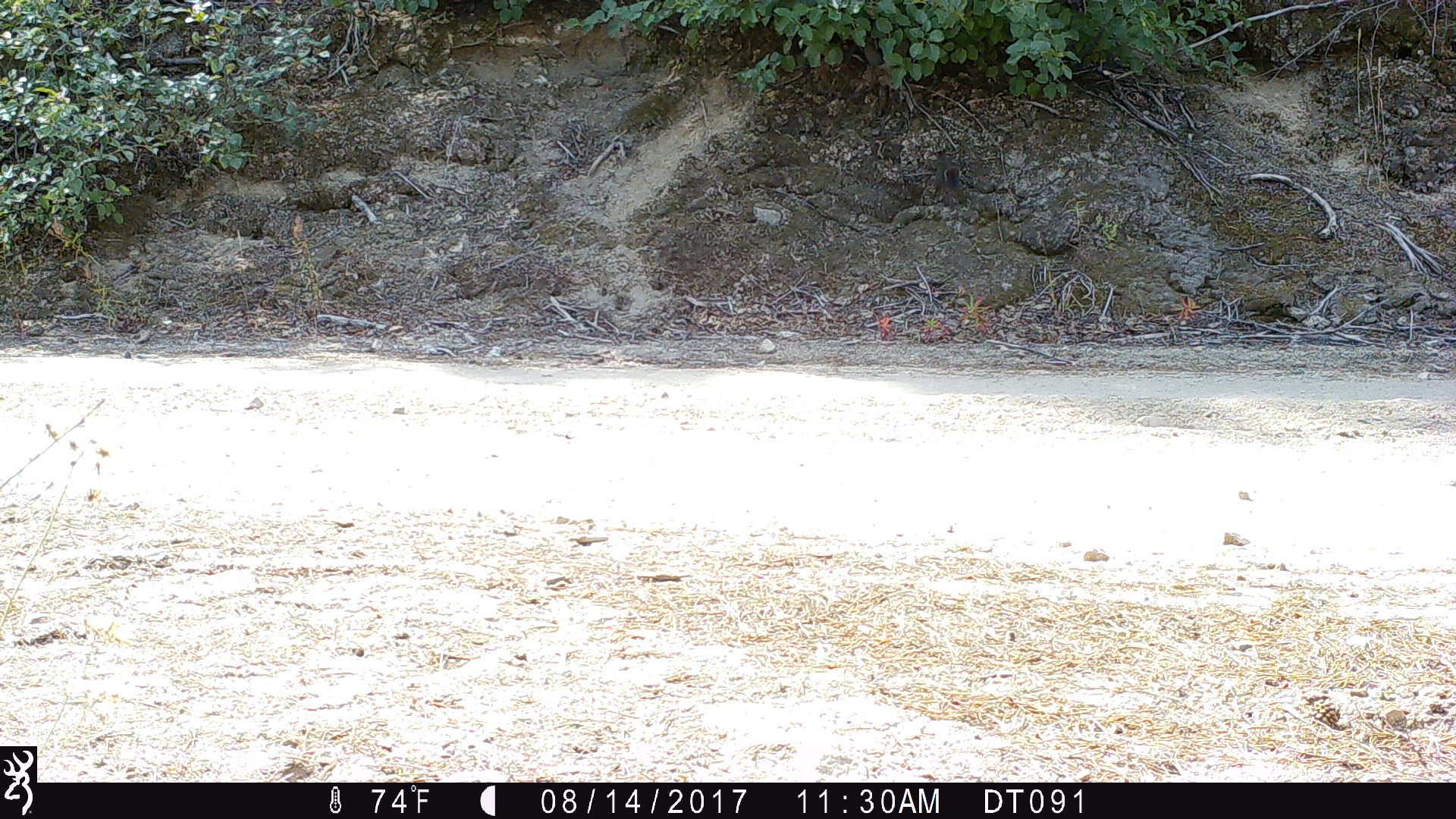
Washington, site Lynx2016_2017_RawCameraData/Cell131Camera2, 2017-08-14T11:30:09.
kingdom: Animalia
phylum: Chordata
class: Mammalia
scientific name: Mammalia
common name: small mammal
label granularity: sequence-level